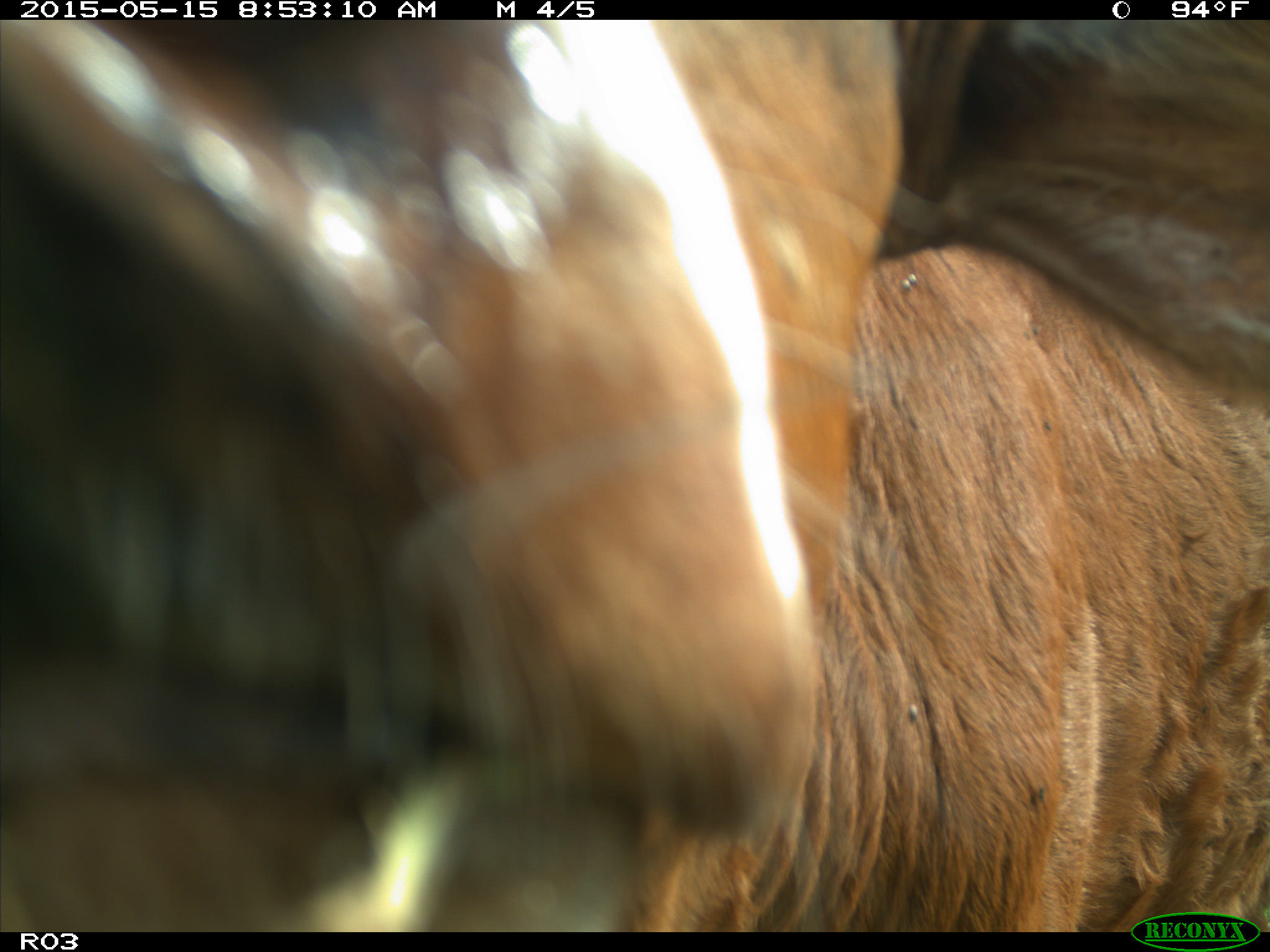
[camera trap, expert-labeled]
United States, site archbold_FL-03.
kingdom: Animalia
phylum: Chordata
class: Mammalia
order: Artiodactyla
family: Bovidae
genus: Bos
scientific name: Bos taurus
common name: domestic cow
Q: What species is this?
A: Bos taurus (domestic cow).